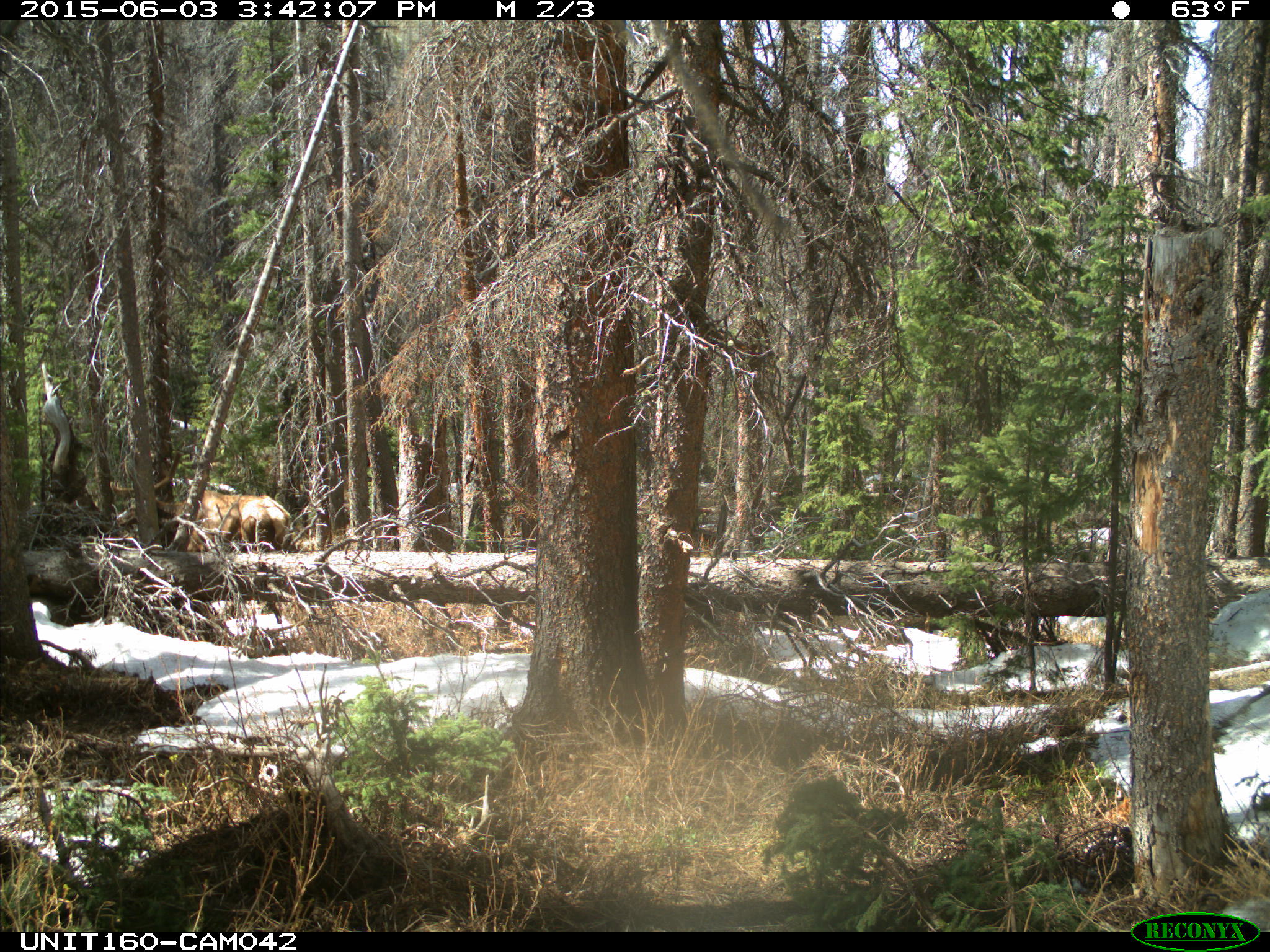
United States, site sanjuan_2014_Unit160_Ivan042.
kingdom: Animalia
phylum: Chordata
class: Mammalia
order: Artiodactyla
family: Cervidae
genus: Cervus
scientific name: Cervus elaphus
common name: red deer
Cervus elaphus (red deer).